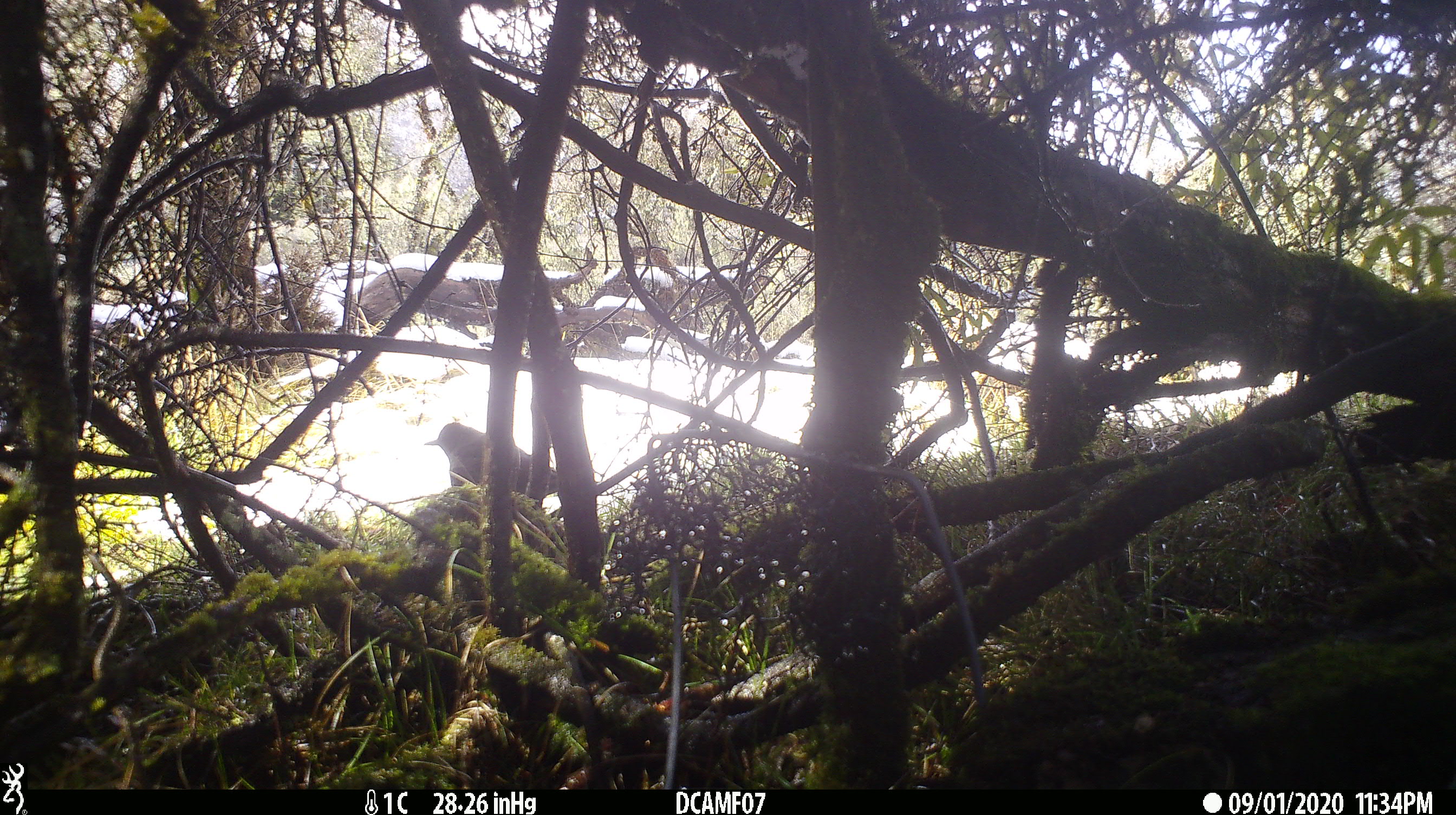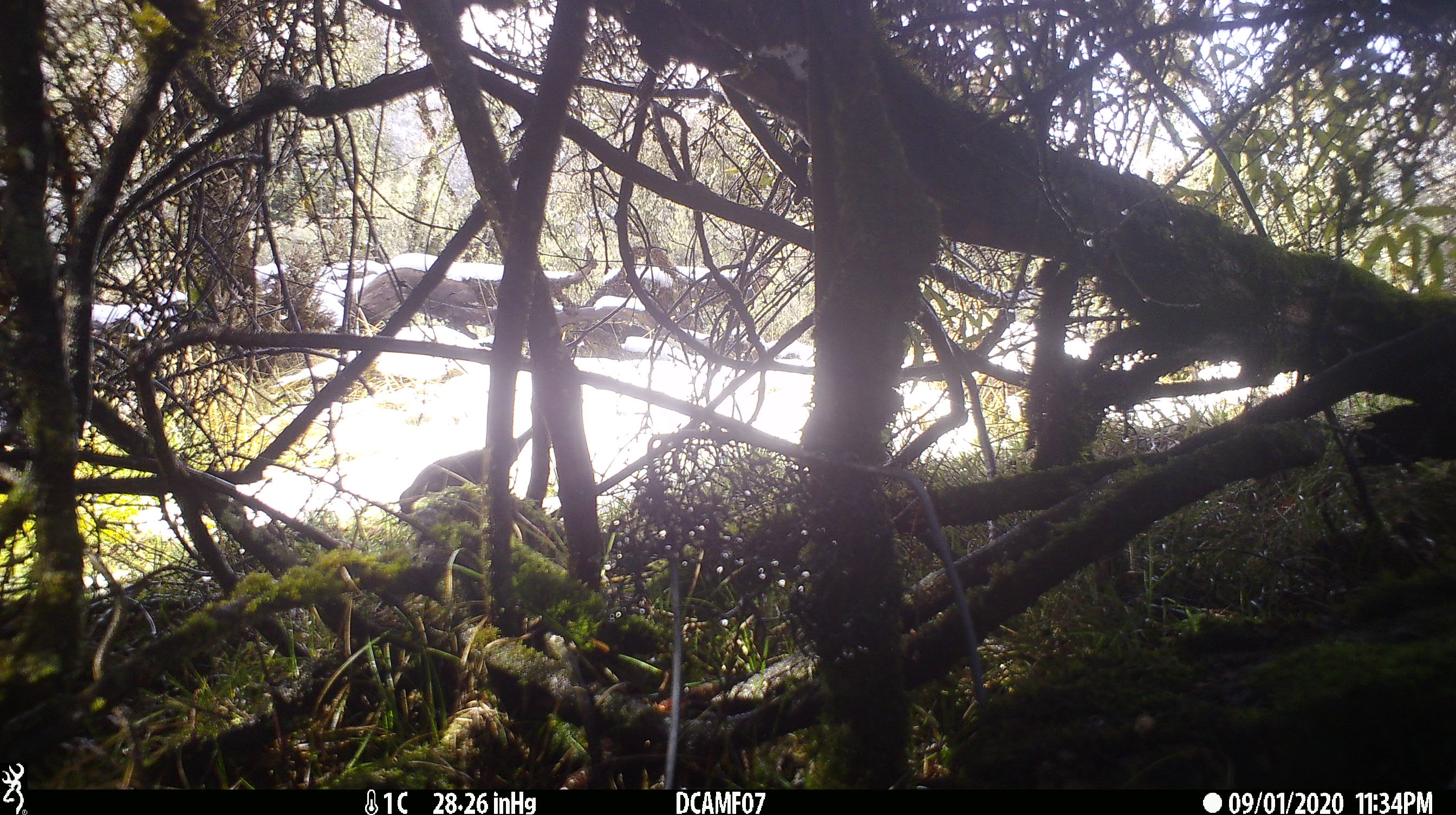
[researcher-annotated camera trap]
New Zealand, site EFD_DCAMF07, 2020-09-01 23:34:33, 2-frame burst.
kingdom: Animalia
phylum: Chordata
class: Aves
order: Passeriformes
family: Turdidae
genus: Turdus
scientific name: Turdus philomelos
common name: song thrush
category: thrush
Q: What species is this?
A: Thrush (song thrush) (Turdus philomelos).